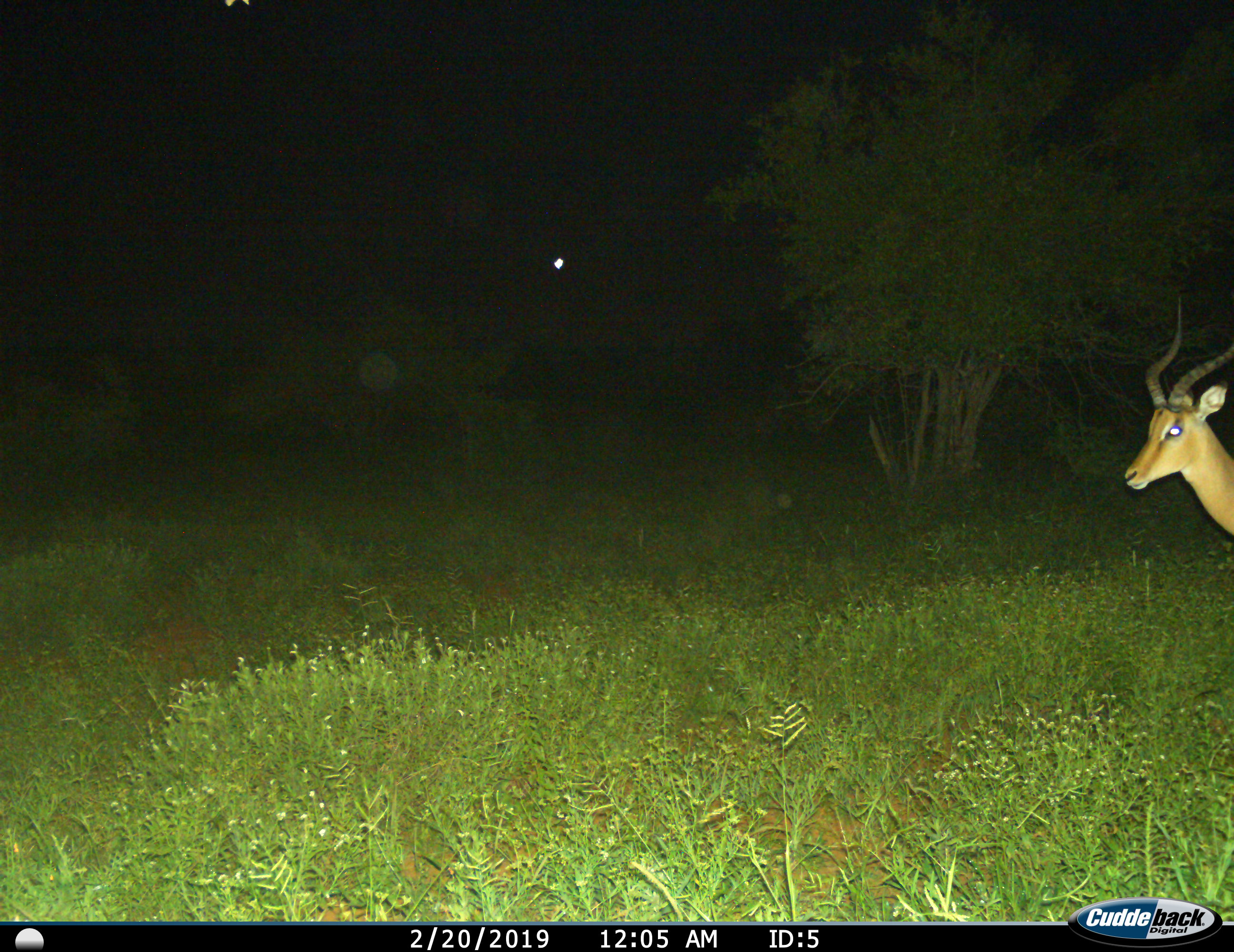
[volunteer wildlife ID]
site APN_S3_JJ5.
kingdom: Animalia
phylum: Chordata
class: Mammalia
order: Artiodactyla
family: Bovidae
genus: Aepyceros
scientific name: Aepyceros melampus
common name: impala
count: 1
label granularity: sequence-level